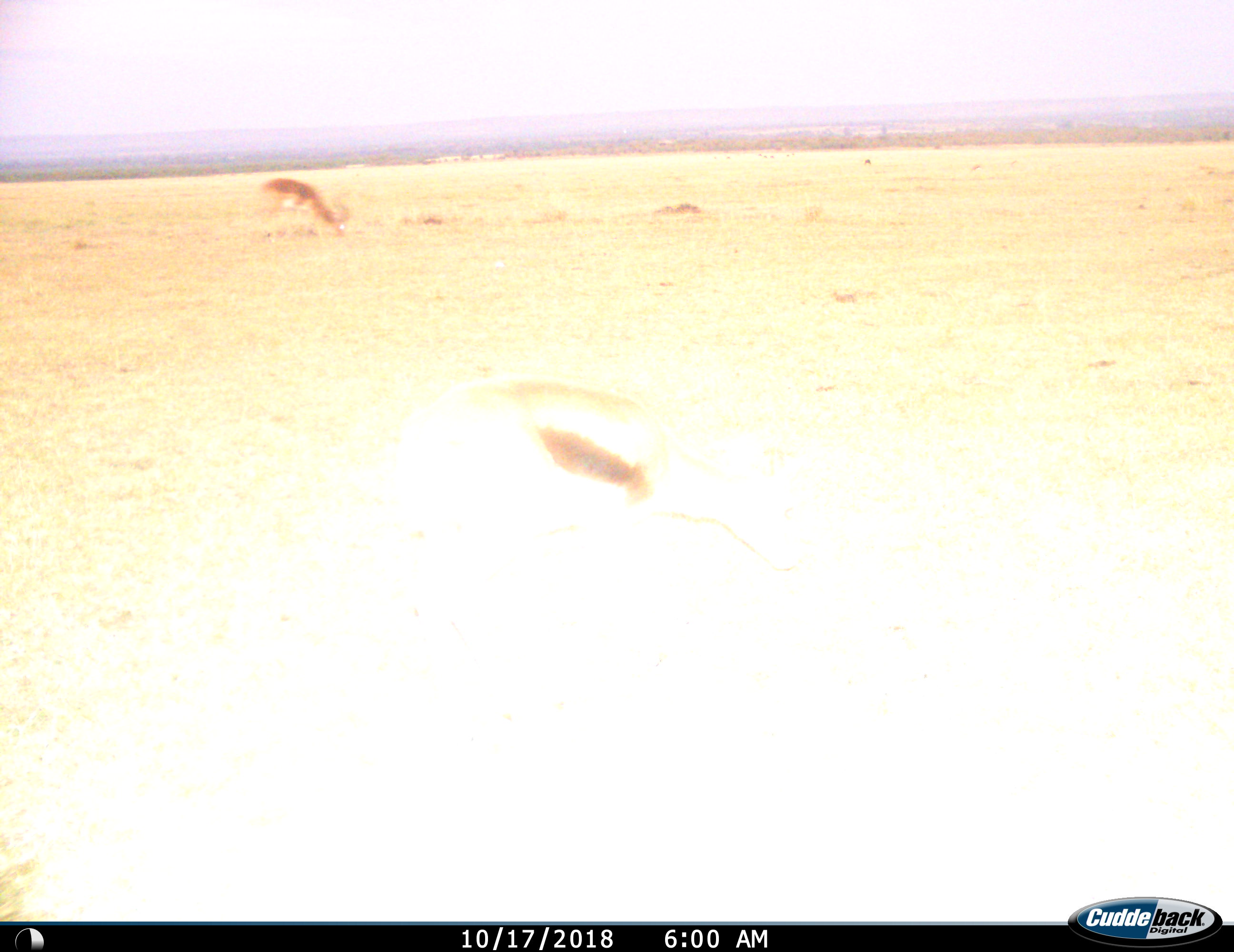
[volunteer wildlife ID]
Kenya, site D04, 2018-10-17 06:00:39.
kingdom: Animalia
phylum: Chordata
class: Mammalia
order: Artiodactyla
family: Bovidae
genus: Aepyceros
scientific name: Aepyceros melampus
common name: impala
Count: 1.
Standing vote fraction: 33%.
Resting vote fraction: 0%.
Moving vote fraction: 17%.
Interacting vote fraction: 0%.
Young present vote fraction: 0%.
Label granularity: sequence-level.